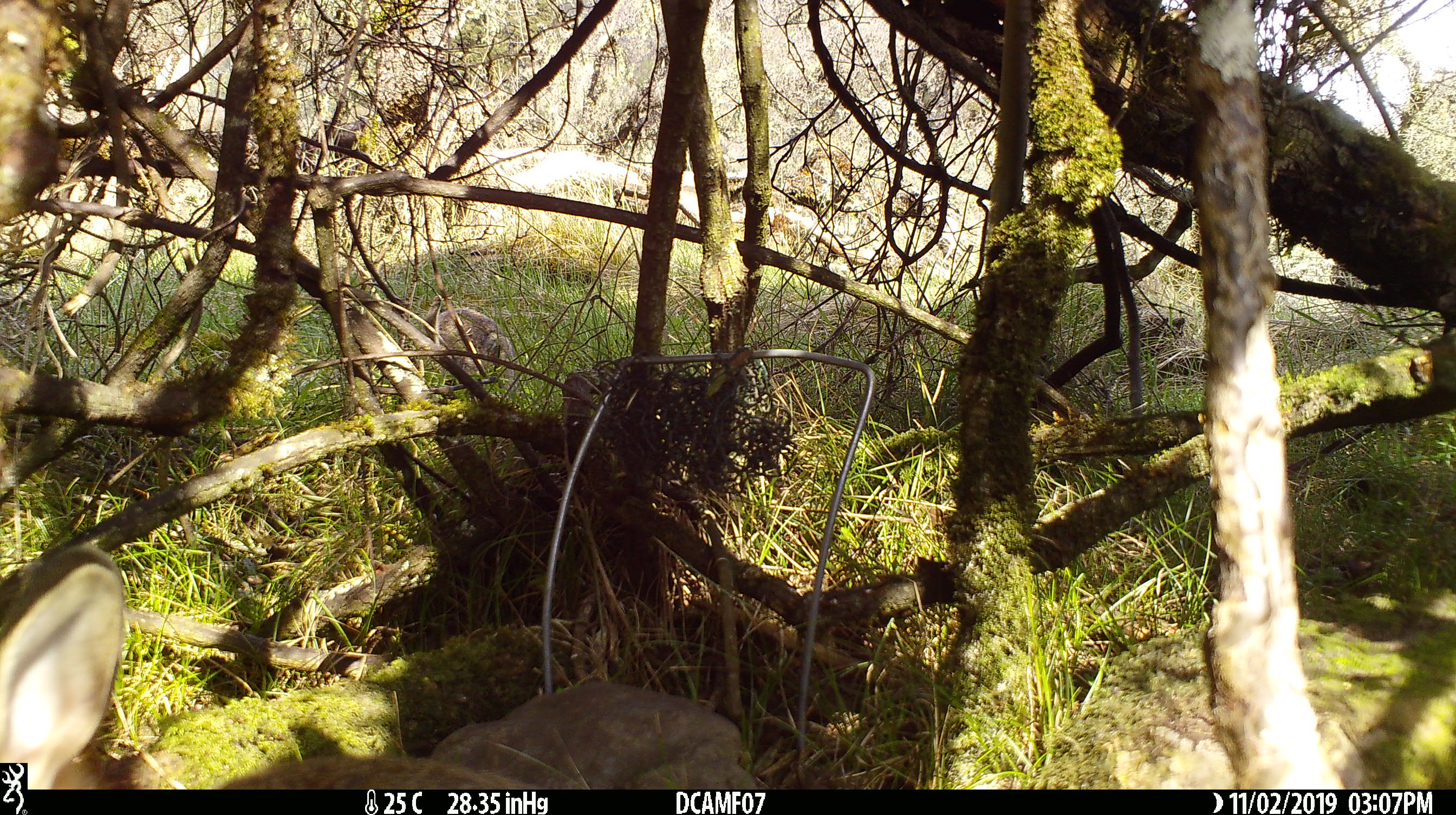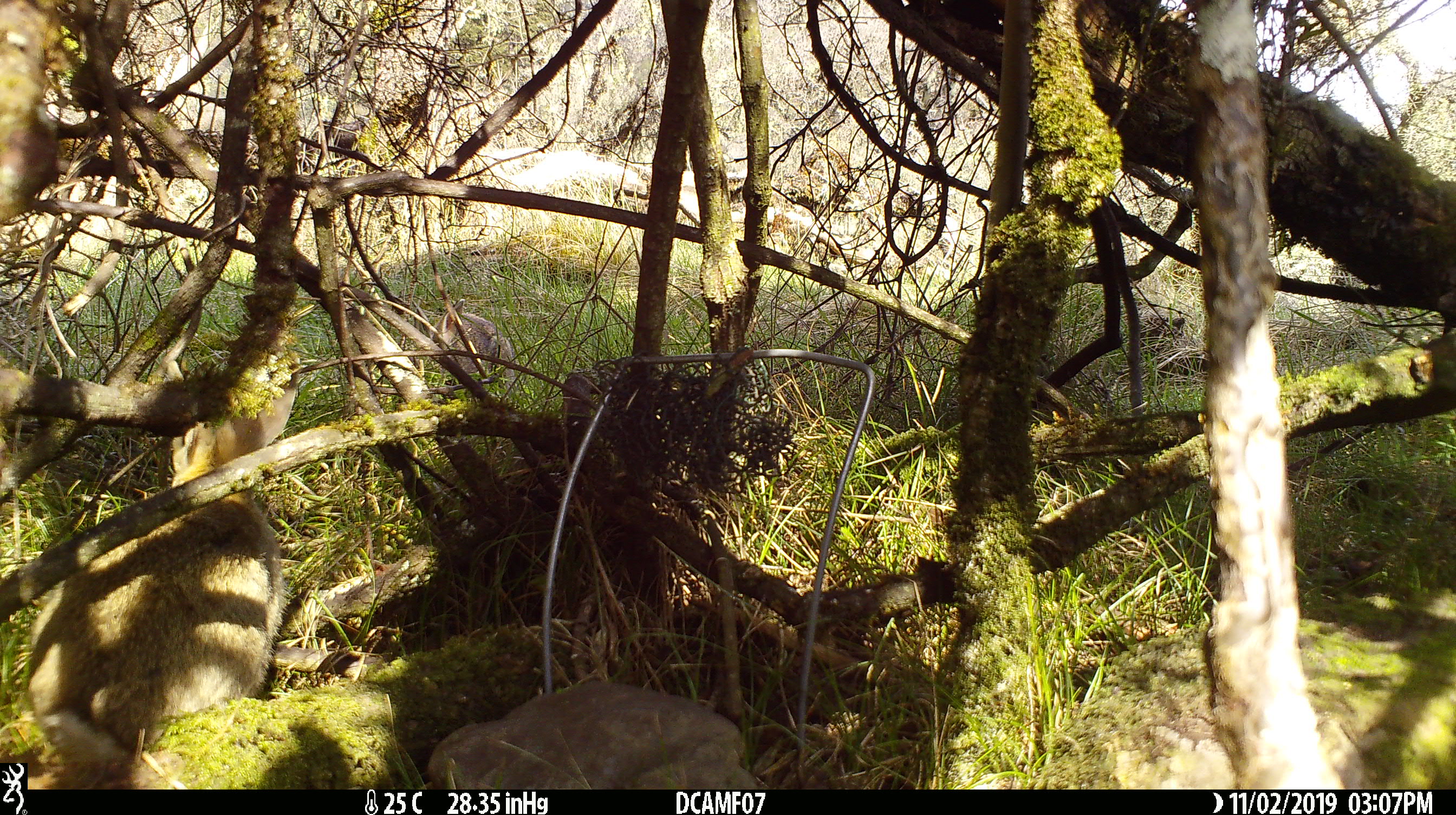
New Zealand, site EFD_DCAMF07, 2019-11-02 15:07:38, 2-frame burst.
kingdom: Animalia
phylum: Chordata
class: Mammalia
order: Lagomorpha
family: Leporidae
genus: Oryctolagus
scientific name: Oryctolagus cuniculus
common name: european rabbit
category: rabbit